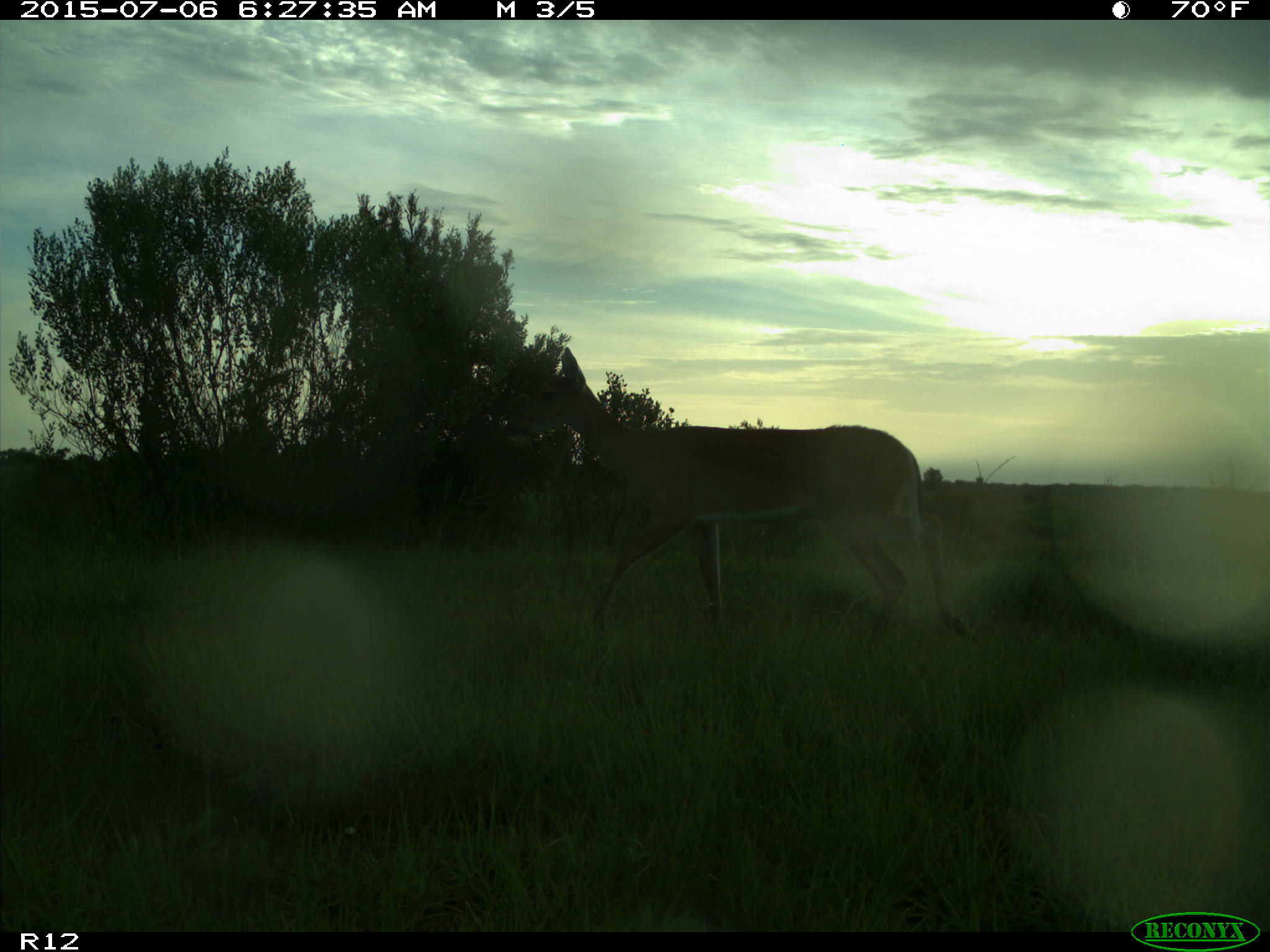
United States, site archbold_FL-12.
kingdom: Animalia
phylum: Chordata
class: Mammalia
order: Artiodactyla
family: Cervidae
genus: Odocoileus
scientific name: Odocoileus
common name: deer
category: unidentified deer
Unidentified deer (deer) (Odocoileus).